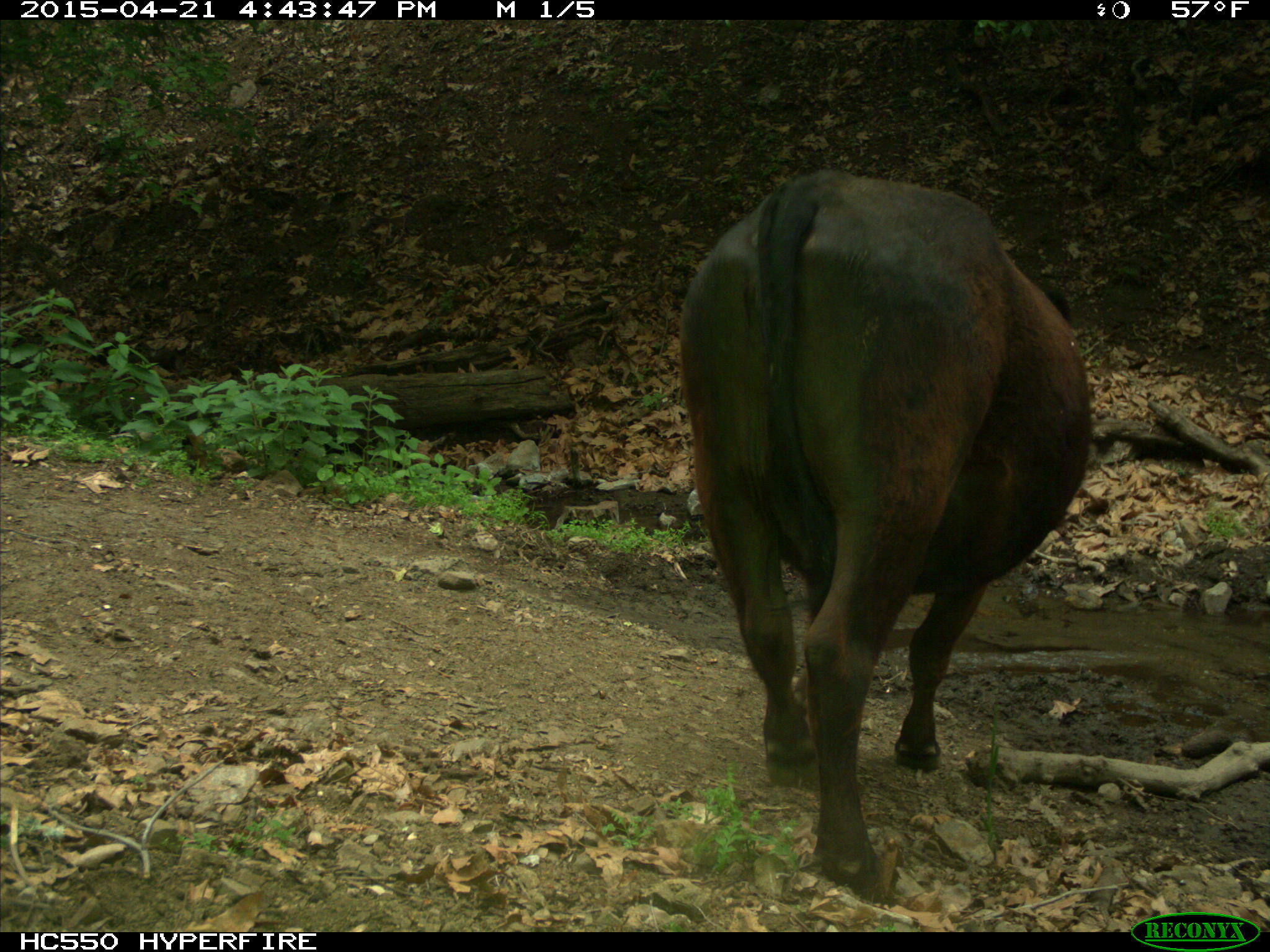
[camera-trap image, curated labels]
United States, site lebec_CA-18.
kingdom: Animalia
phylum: Chordata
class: Mammalia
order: Artiodactyla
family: Bovidae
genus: Bos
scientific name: Bos taurus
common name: domestic cow